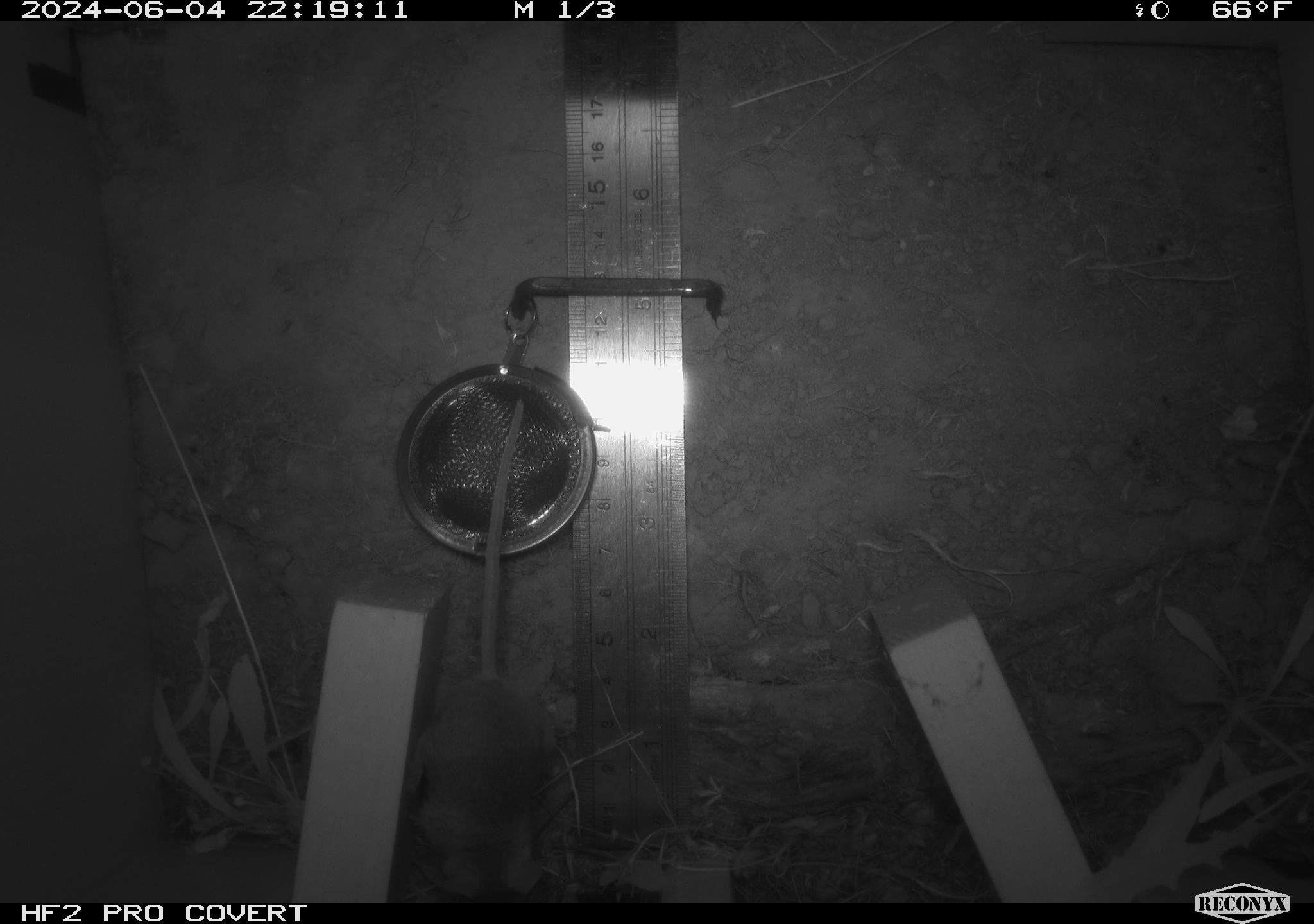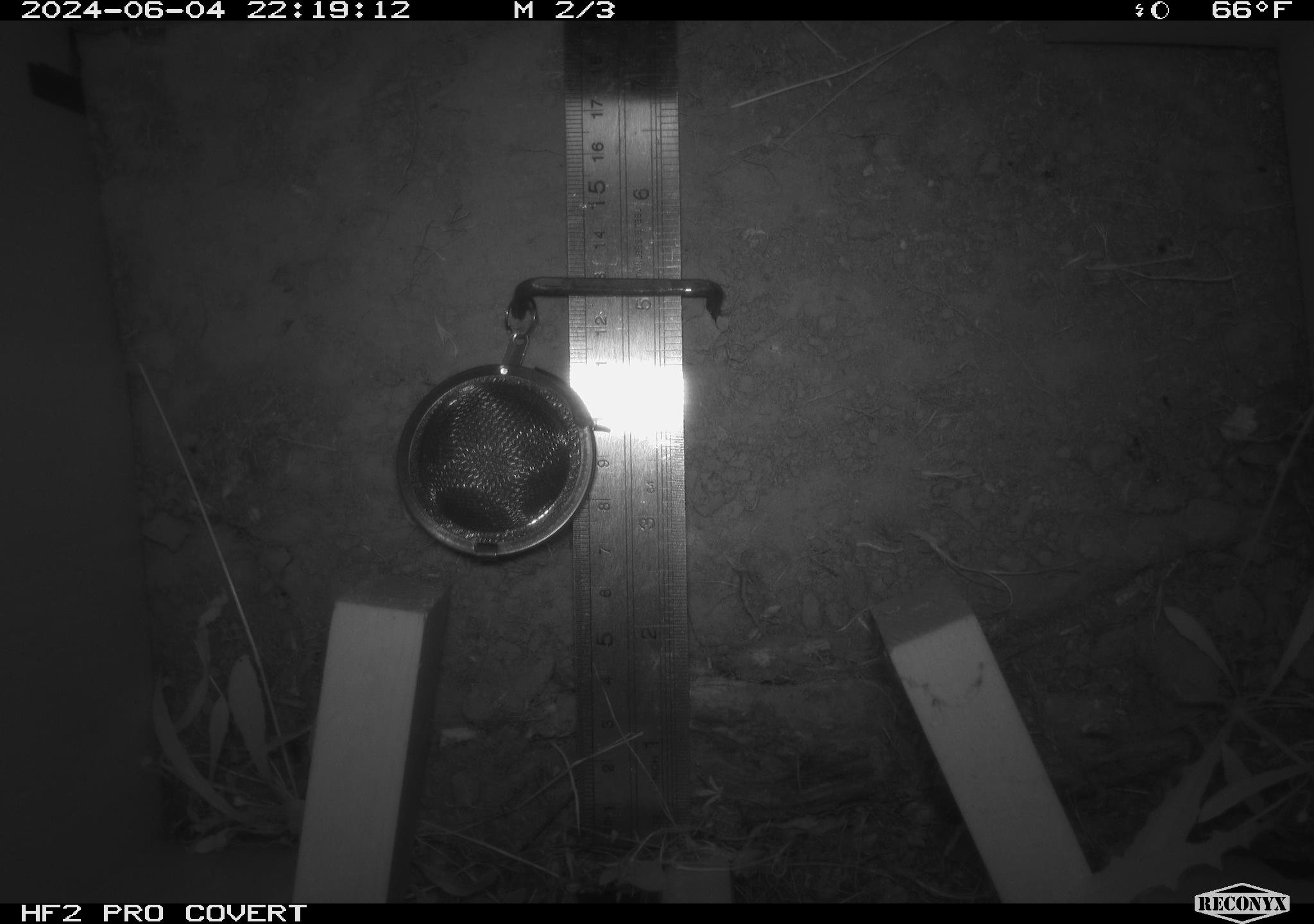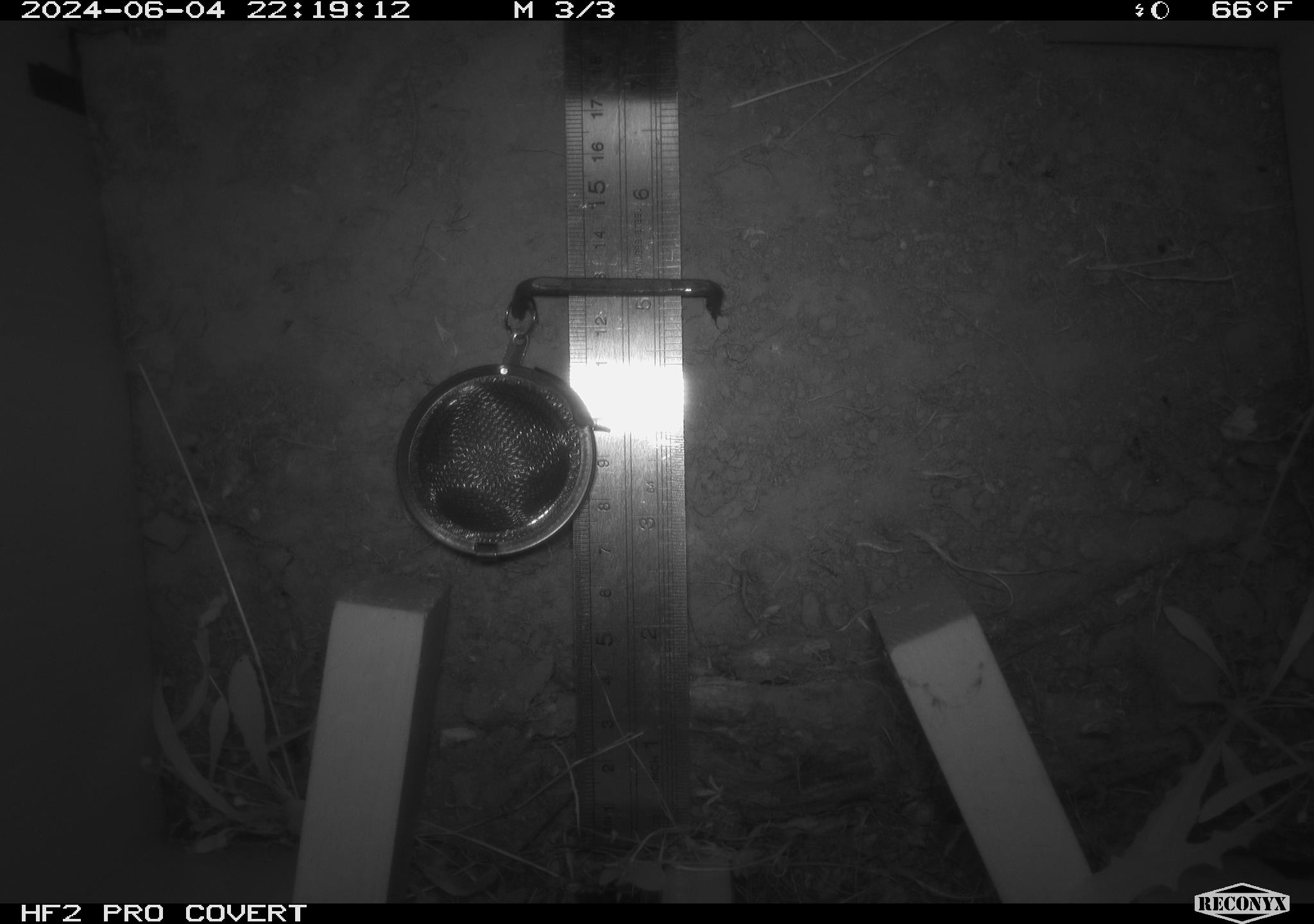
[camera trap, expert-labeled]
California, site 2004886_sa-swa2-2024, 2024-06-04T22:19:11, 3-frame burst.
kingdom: Animalia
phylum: Chordata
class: Mammalia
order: Rodentia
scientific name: Rodentia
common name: mouse species